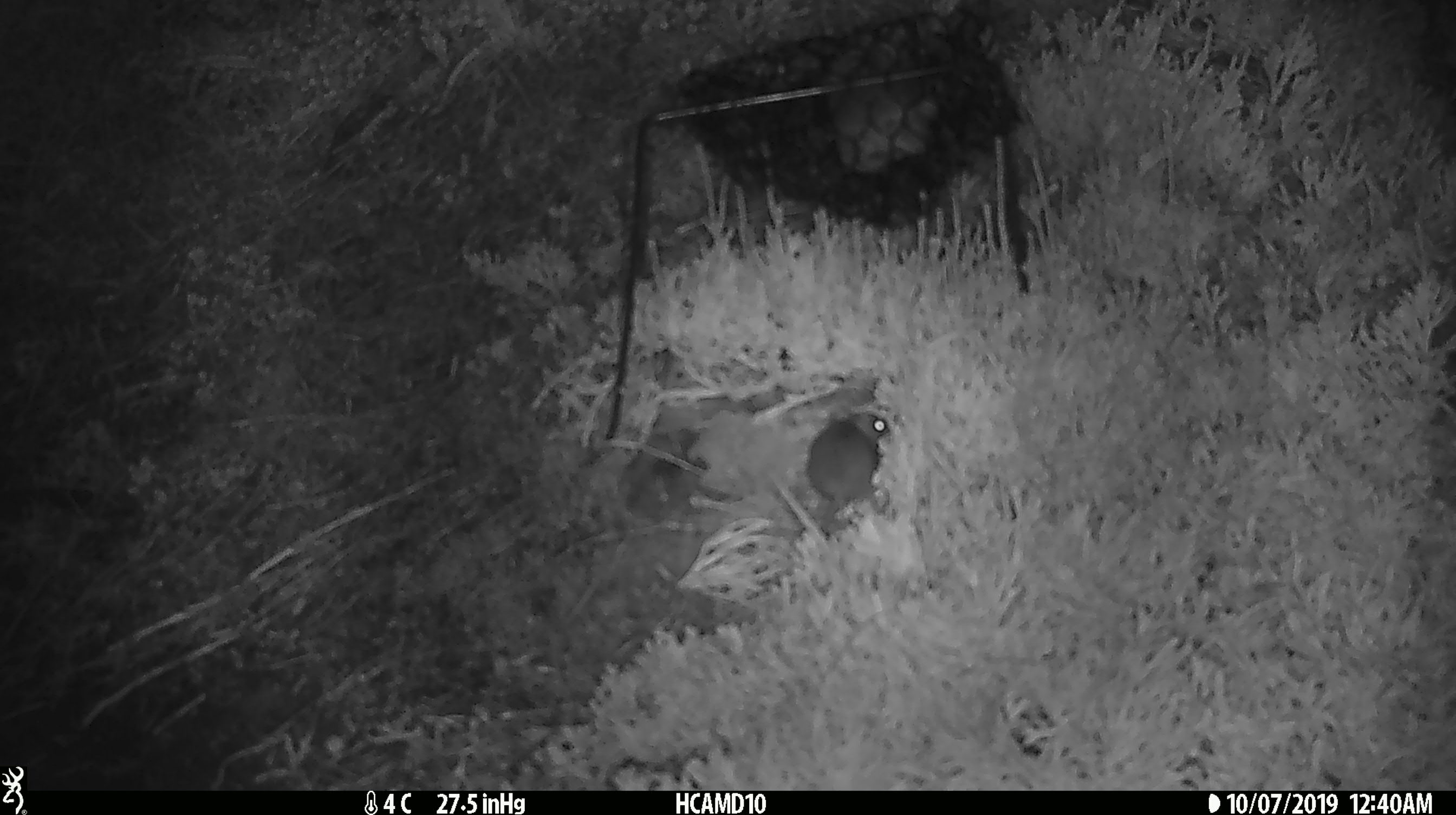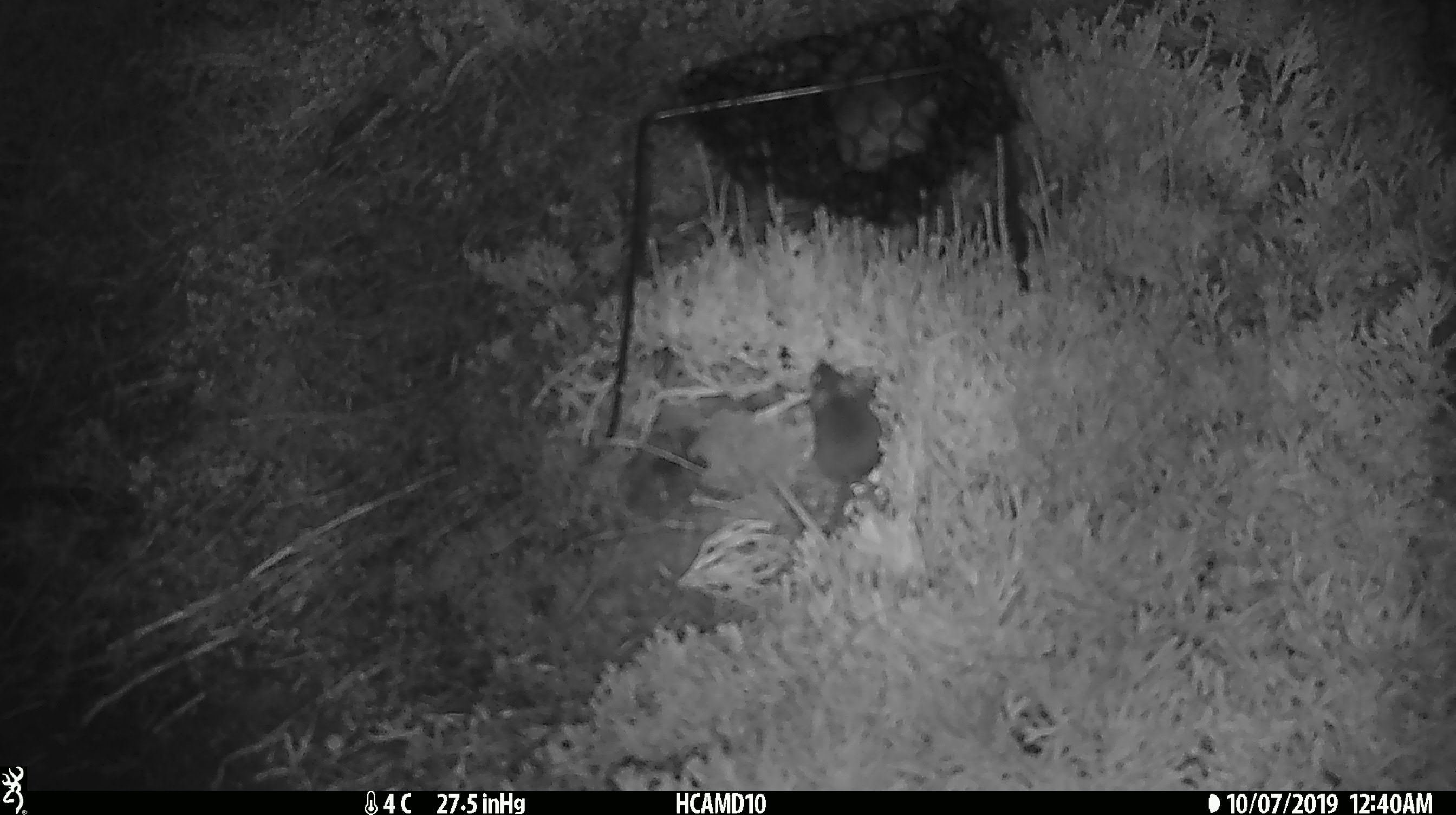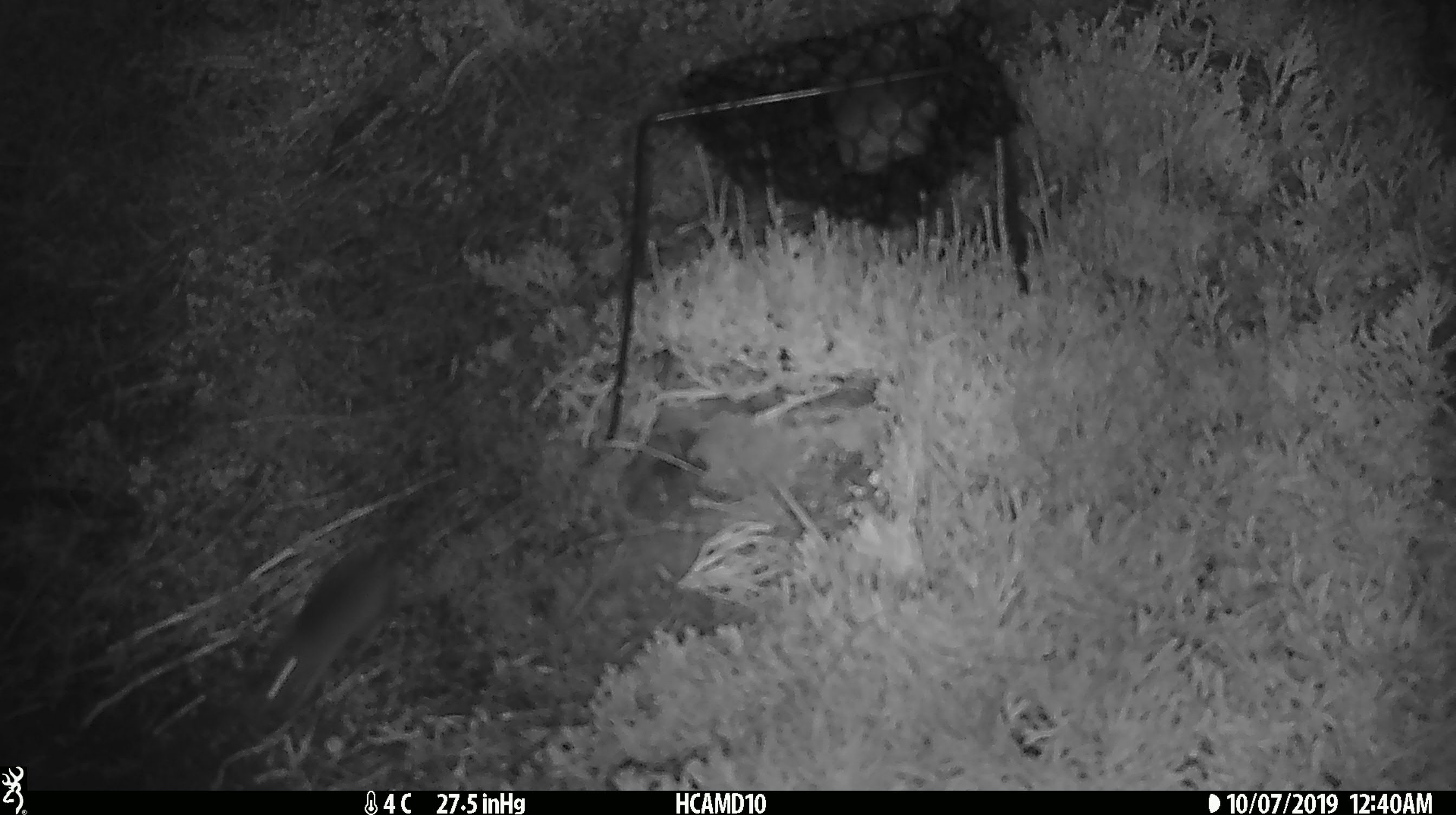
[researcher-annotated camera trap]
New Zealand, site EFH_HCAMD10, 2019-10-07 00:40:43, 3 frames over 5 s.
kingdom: Animalia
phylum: Chordata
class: Mammalia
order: Rodentia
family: Muridae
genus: Mus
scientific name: Mus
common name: mouse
Mouse (Mus).